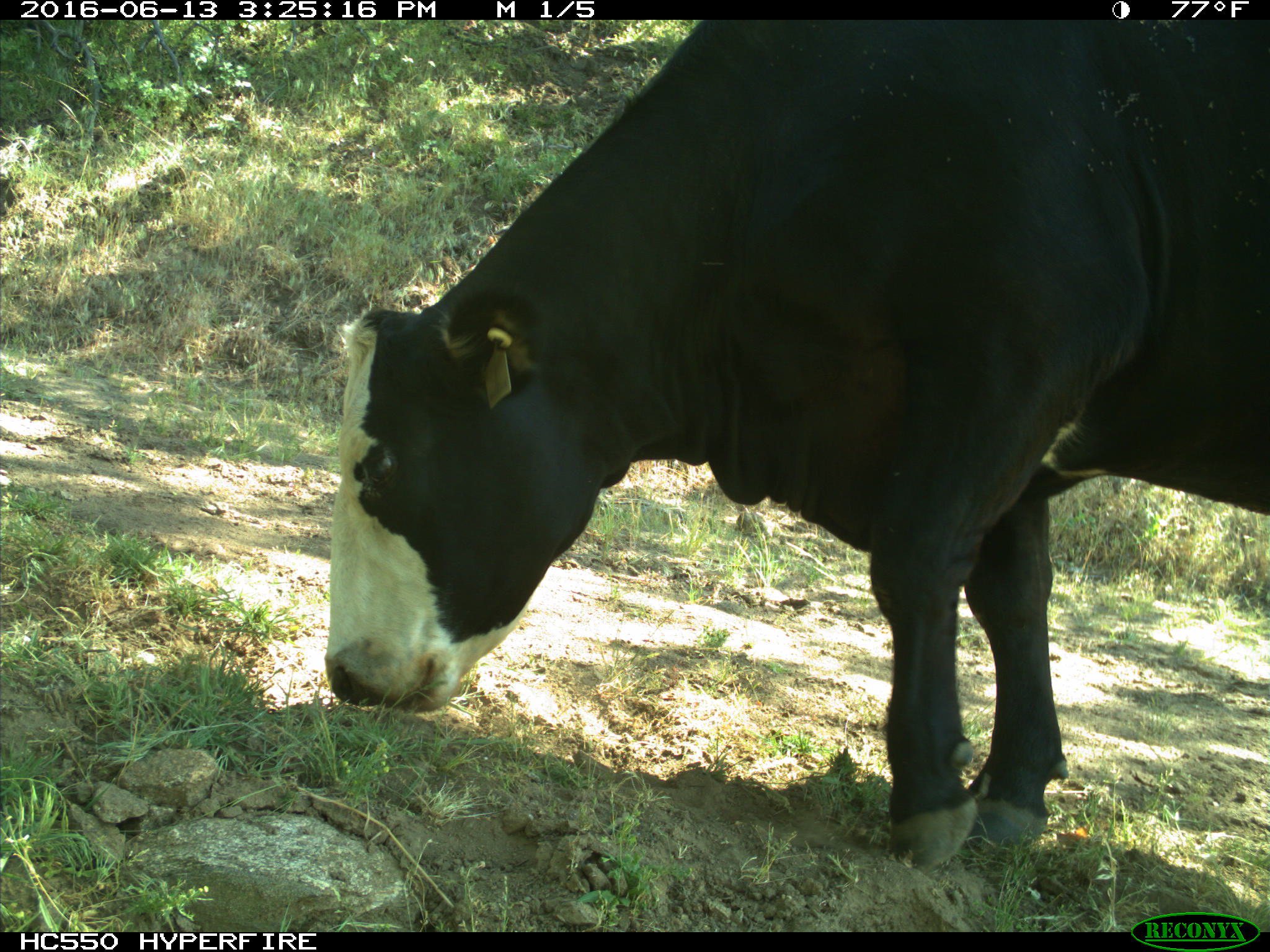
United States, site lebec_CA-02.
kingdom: Animalia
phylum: Chordata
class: Mammalia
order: Artiodactyla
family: Bovidae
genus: Bos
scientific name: Bos taurus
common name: domestic cow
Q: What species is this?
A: Bos taurus (domestic cow).